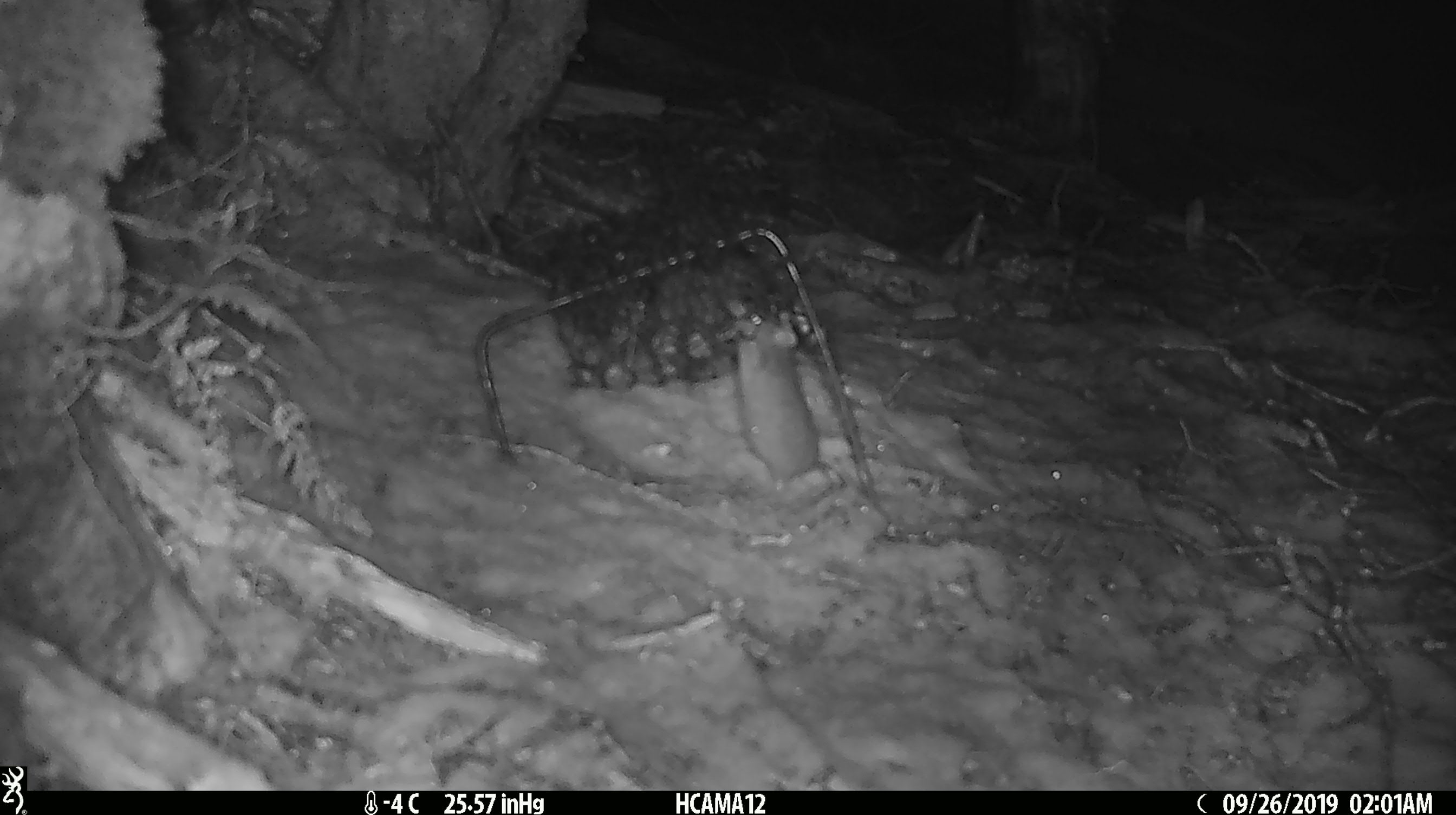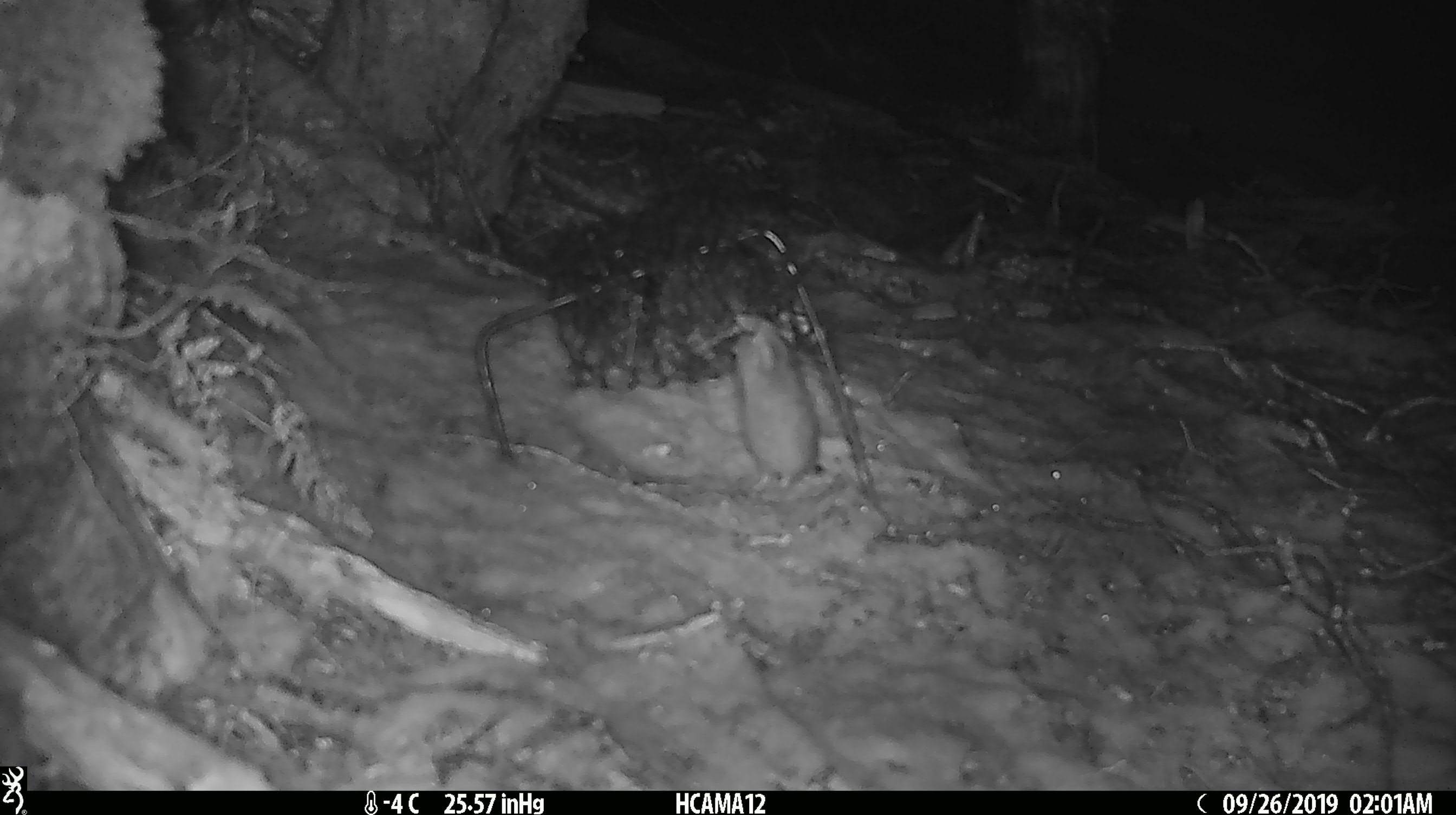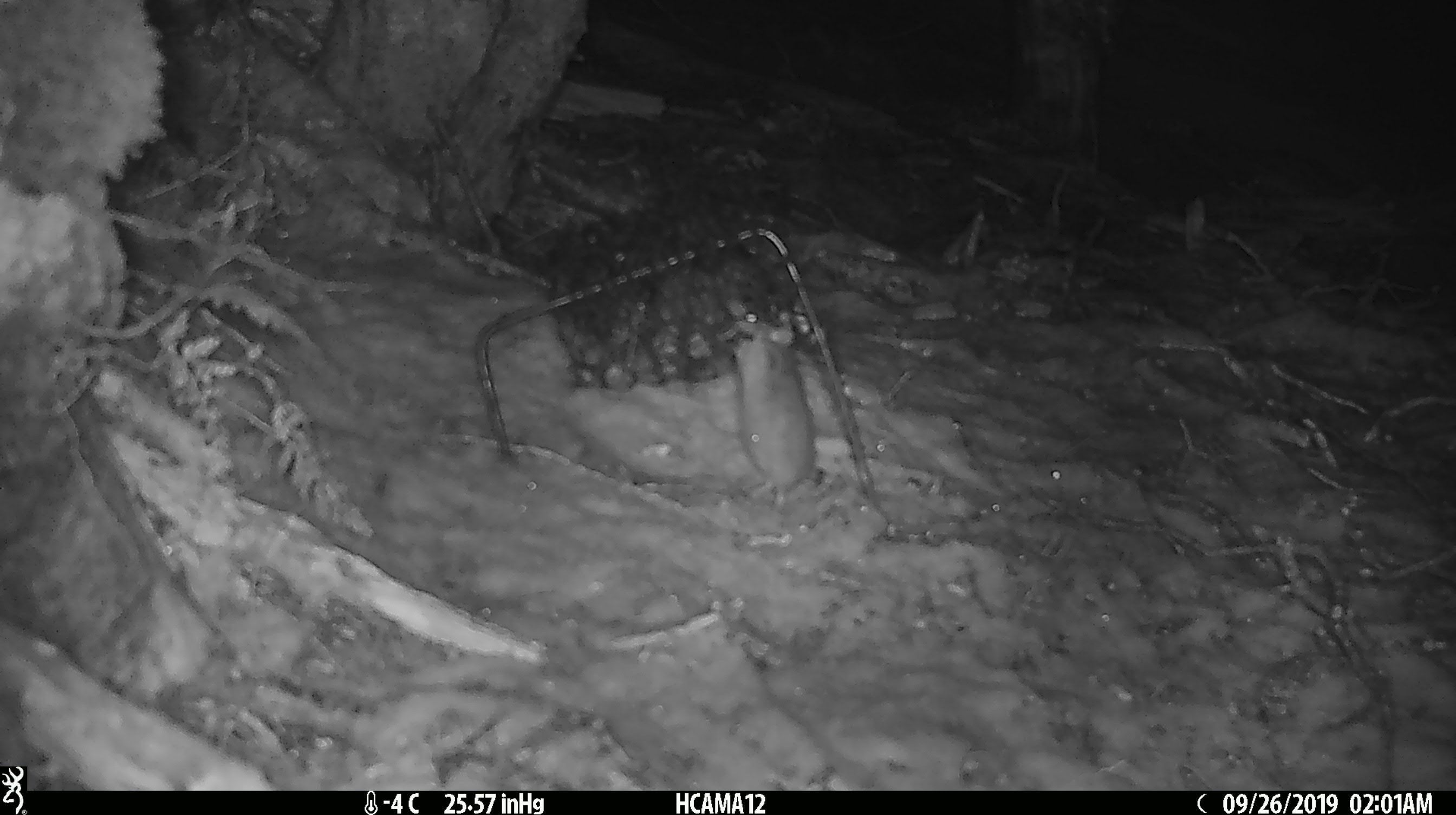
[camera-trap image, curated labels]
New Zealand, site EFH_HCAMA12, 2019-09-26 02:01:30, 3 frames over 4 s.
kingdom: Animalia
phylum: Chordata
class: Mammalia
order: Rodentia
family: Muridae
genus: Mus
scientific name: Mus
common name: mouse